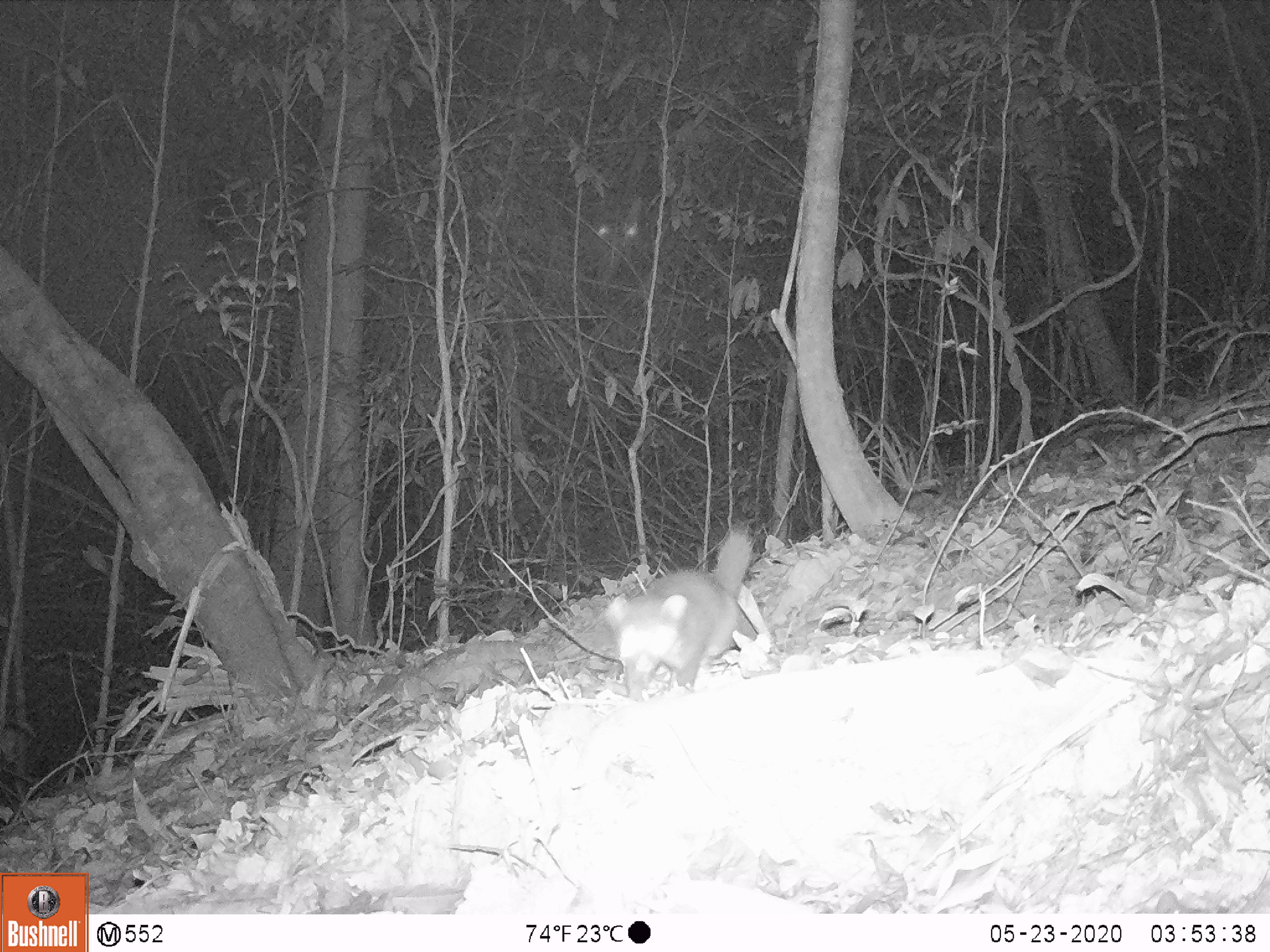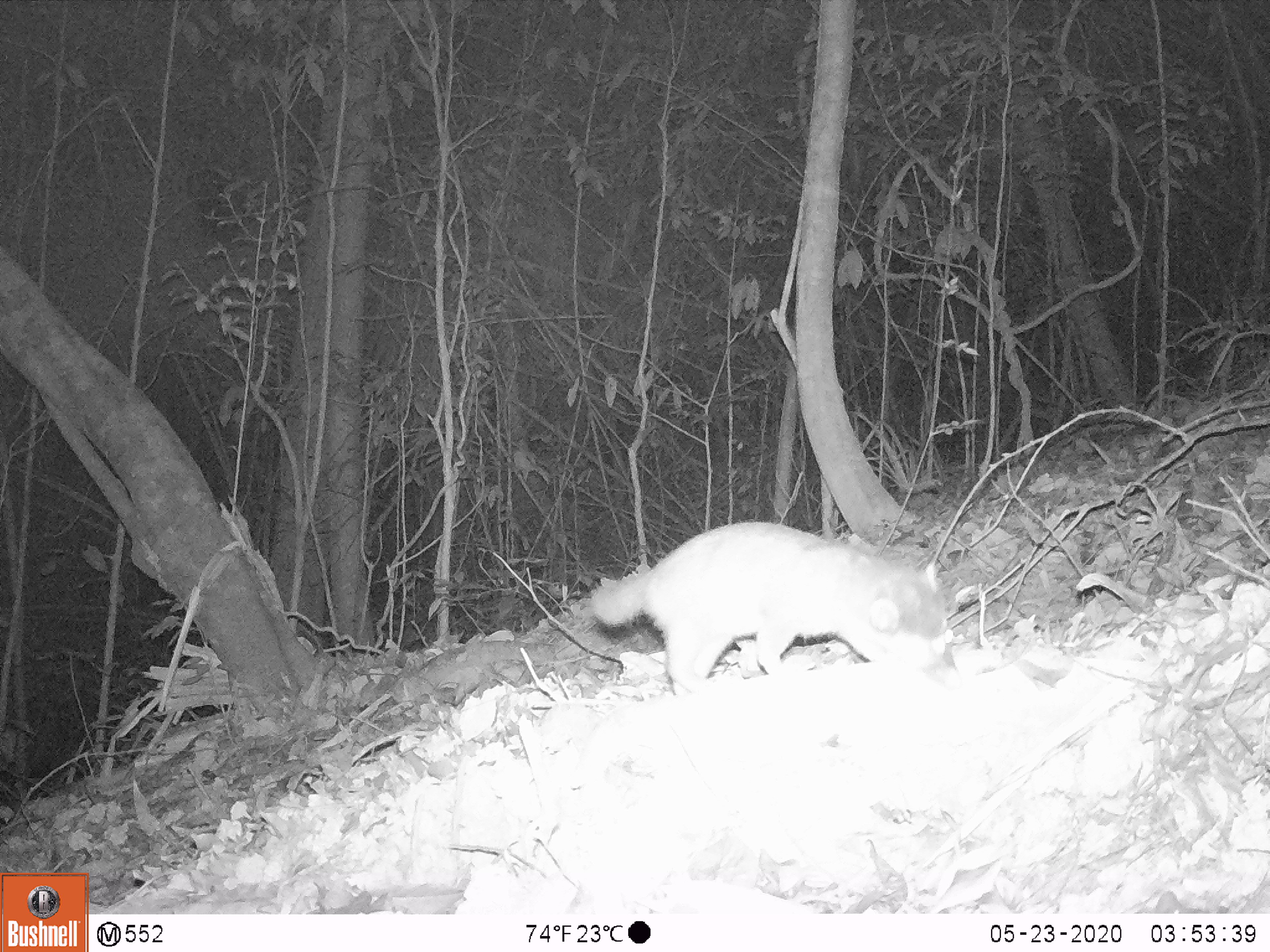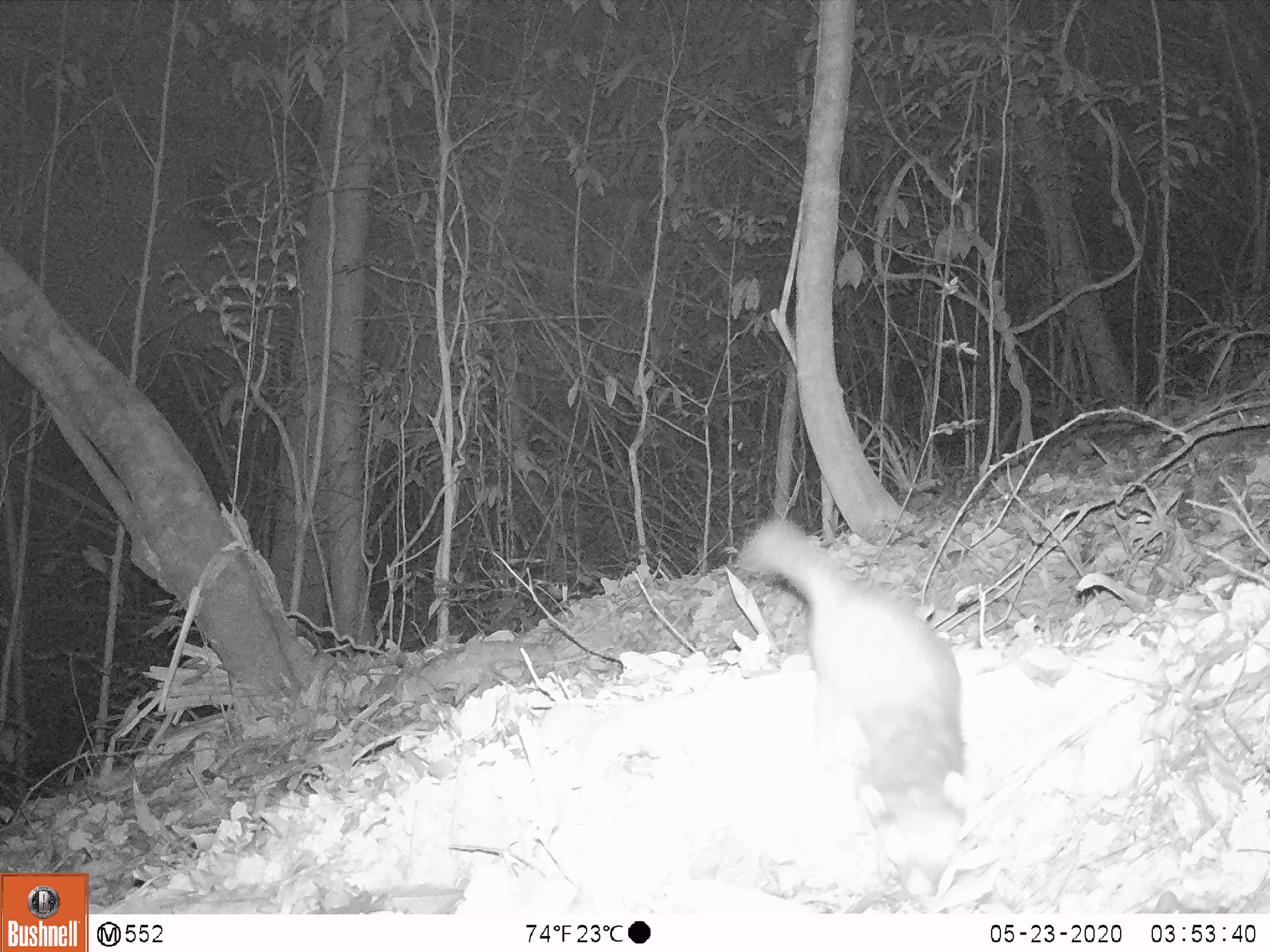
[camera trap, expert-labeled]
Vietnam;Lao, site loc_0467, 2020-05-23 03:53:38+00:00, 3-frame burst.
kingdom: Animalia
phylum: Chordata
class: Mammalia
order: Carnivora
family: Mustelidae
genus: Melogale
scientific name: Melogale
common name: ferret badger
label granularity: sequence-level